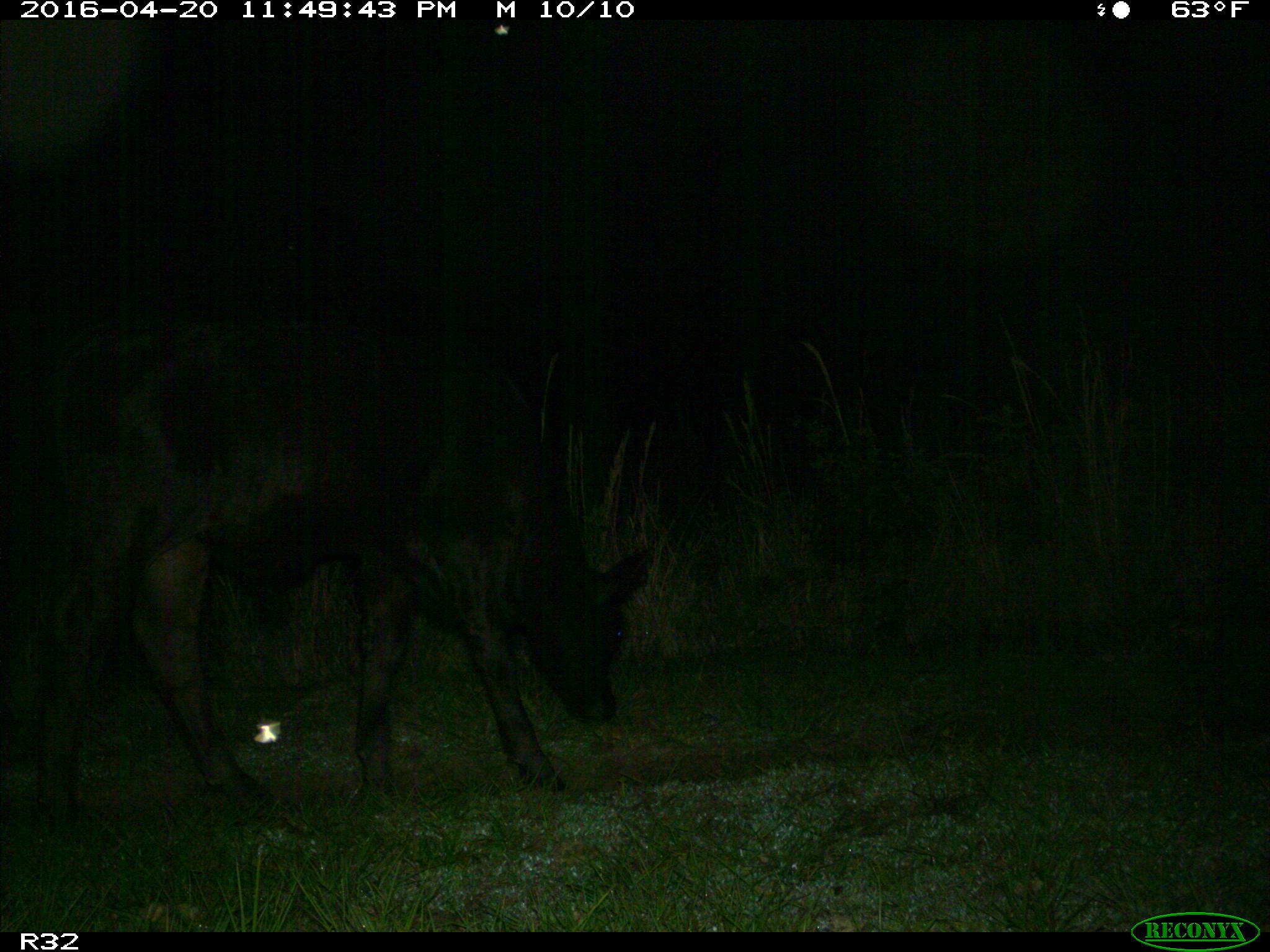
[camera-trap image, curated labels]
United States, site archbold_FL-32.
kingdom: Animalia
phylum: Chordata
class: Mammalia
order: Artiodactyla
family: Bovidae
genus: Bos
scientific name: Bos taurus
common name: domestic cow